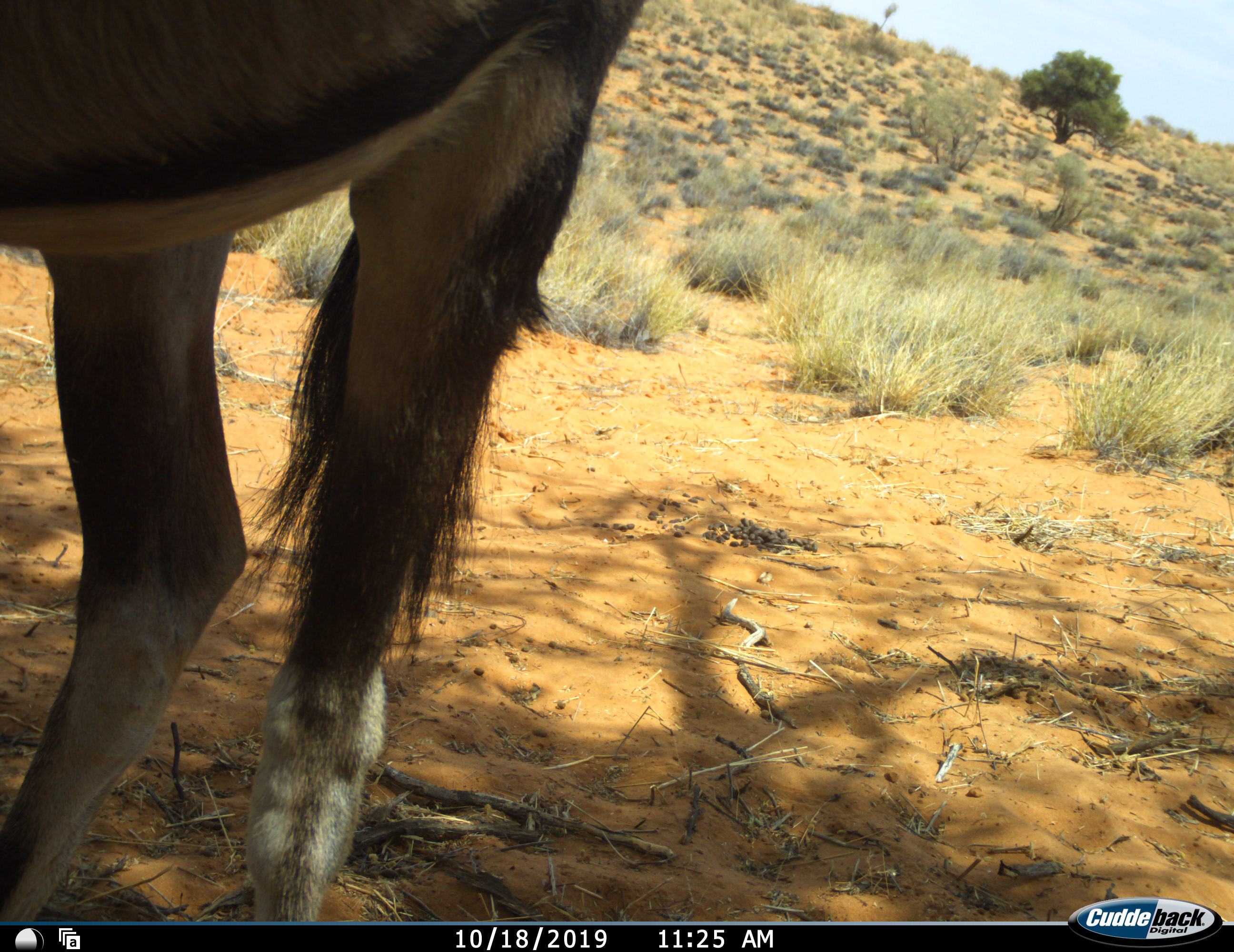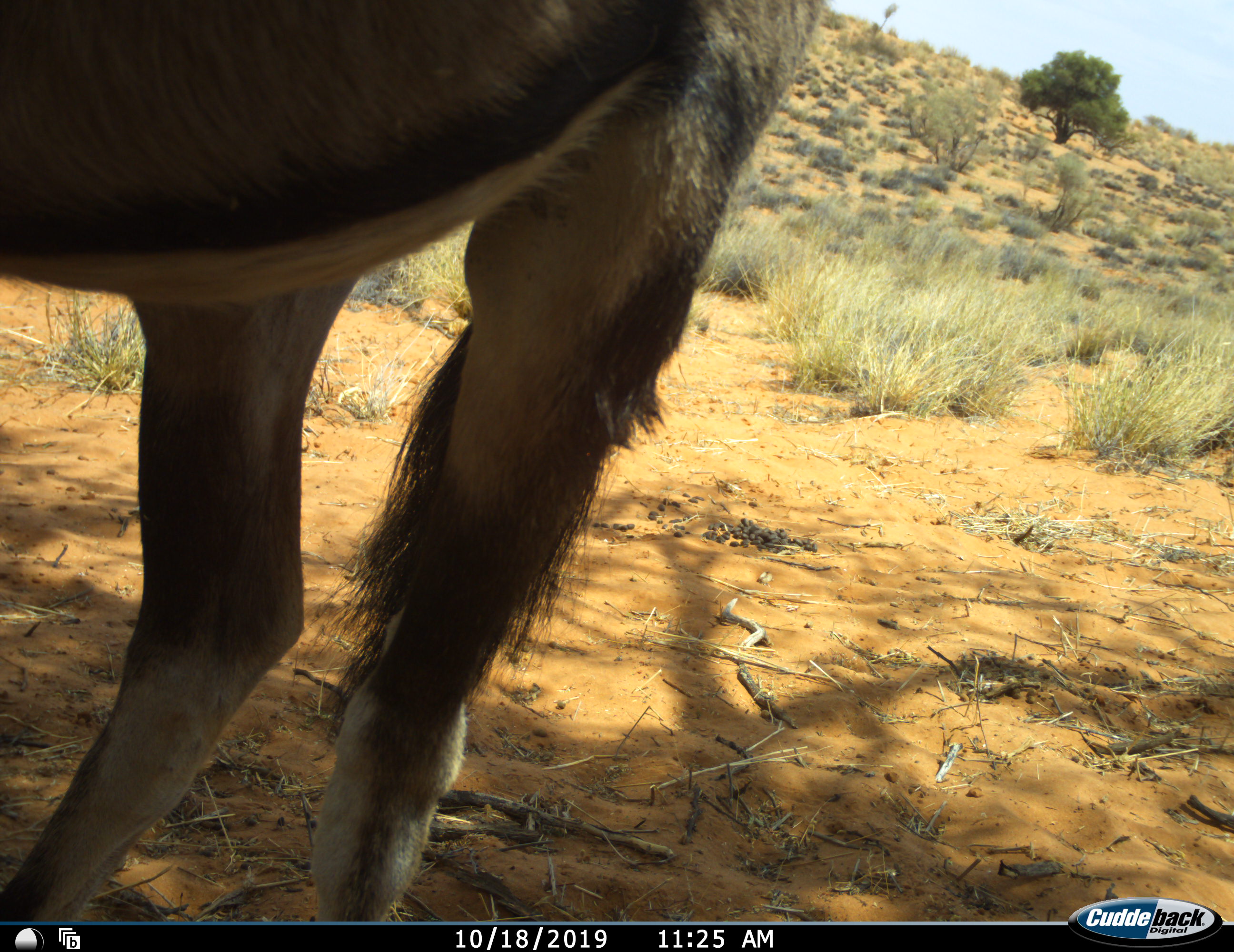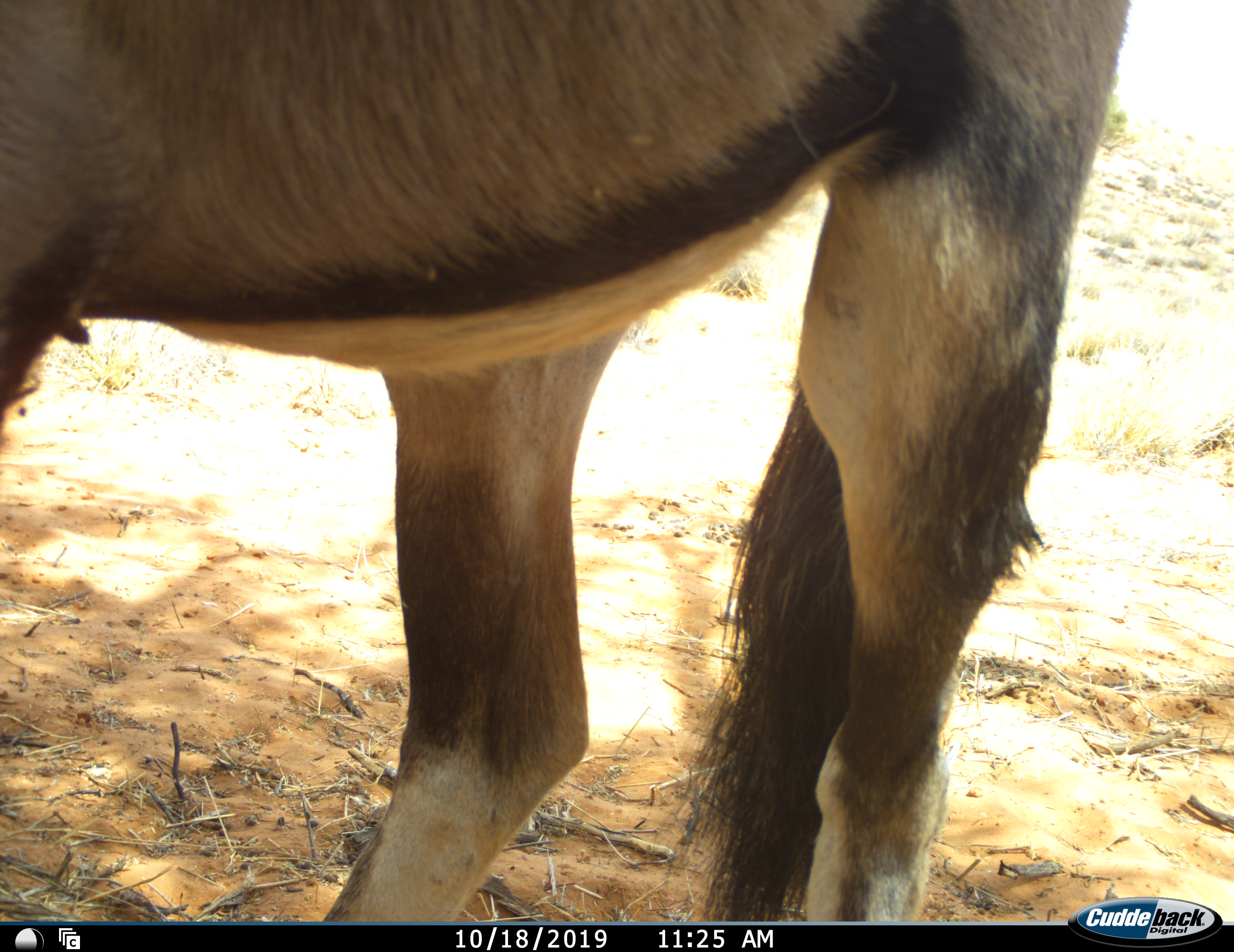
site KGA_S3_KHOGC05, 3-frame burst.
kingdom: Animalia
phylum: Chordata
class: Mammalia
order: Artiodactyla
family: Bovidae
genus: Oryx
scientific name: Oryx gazella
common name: gemsbok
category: oryx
Oryx (gemsbok) (Oryx gazella), count 1. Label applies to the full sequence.